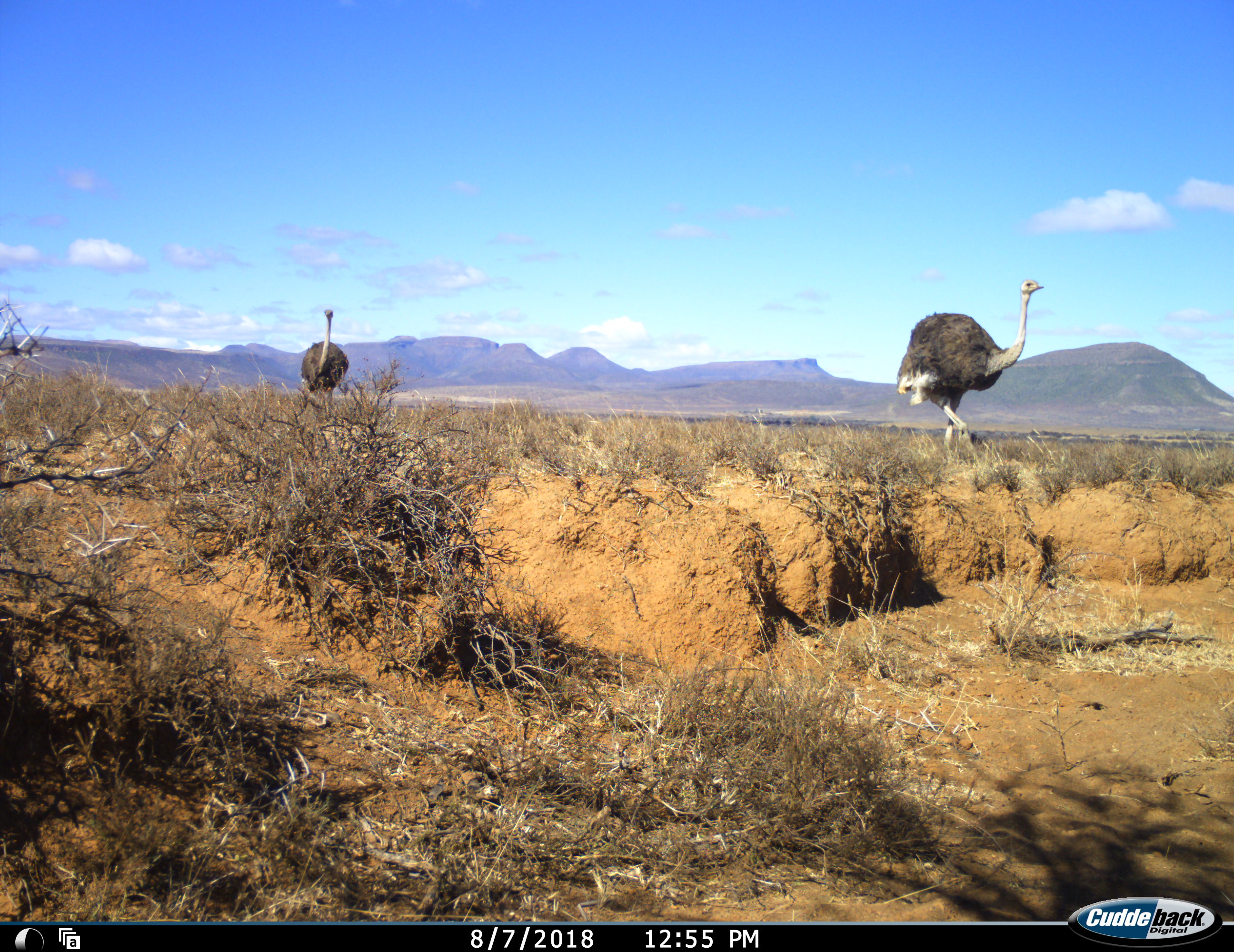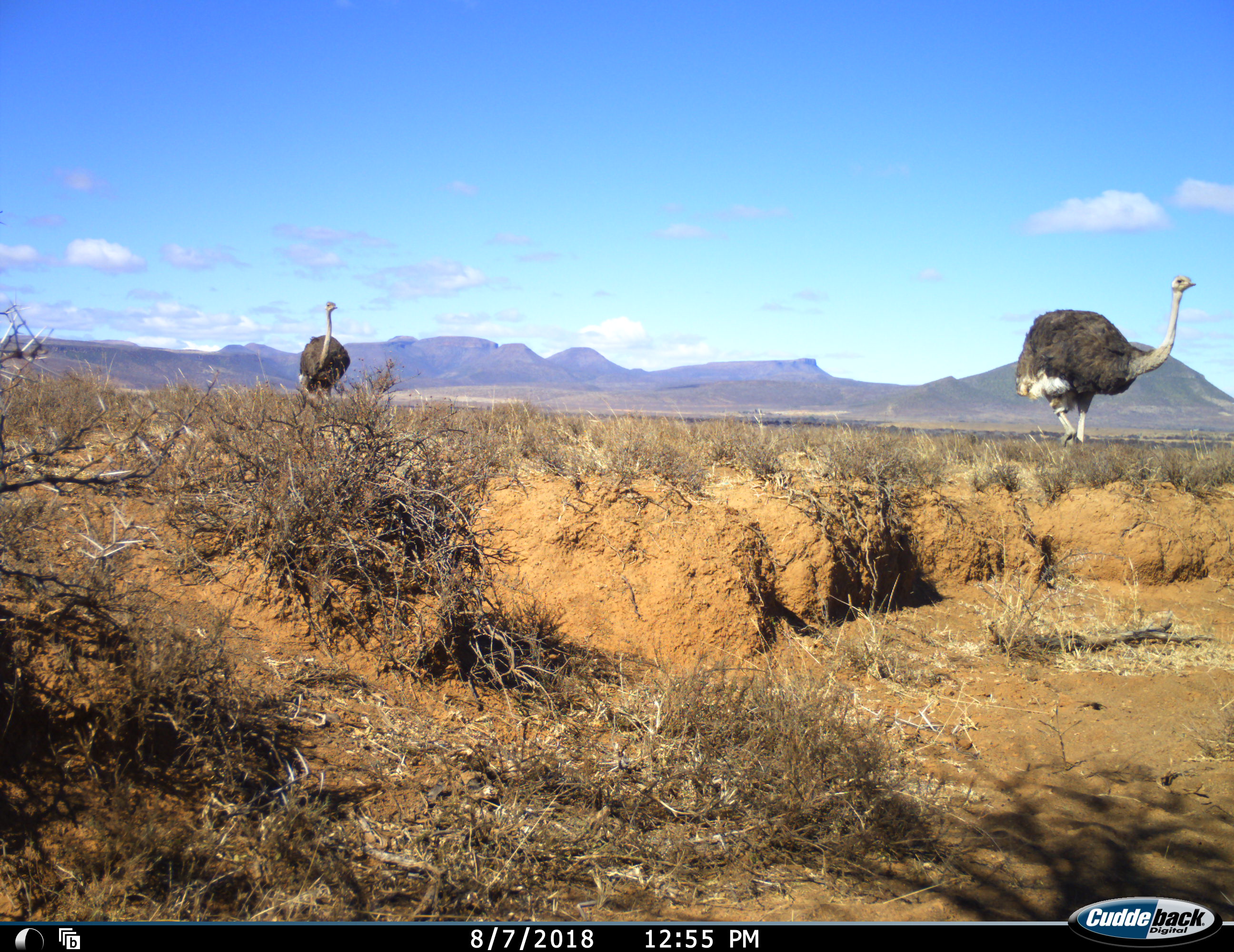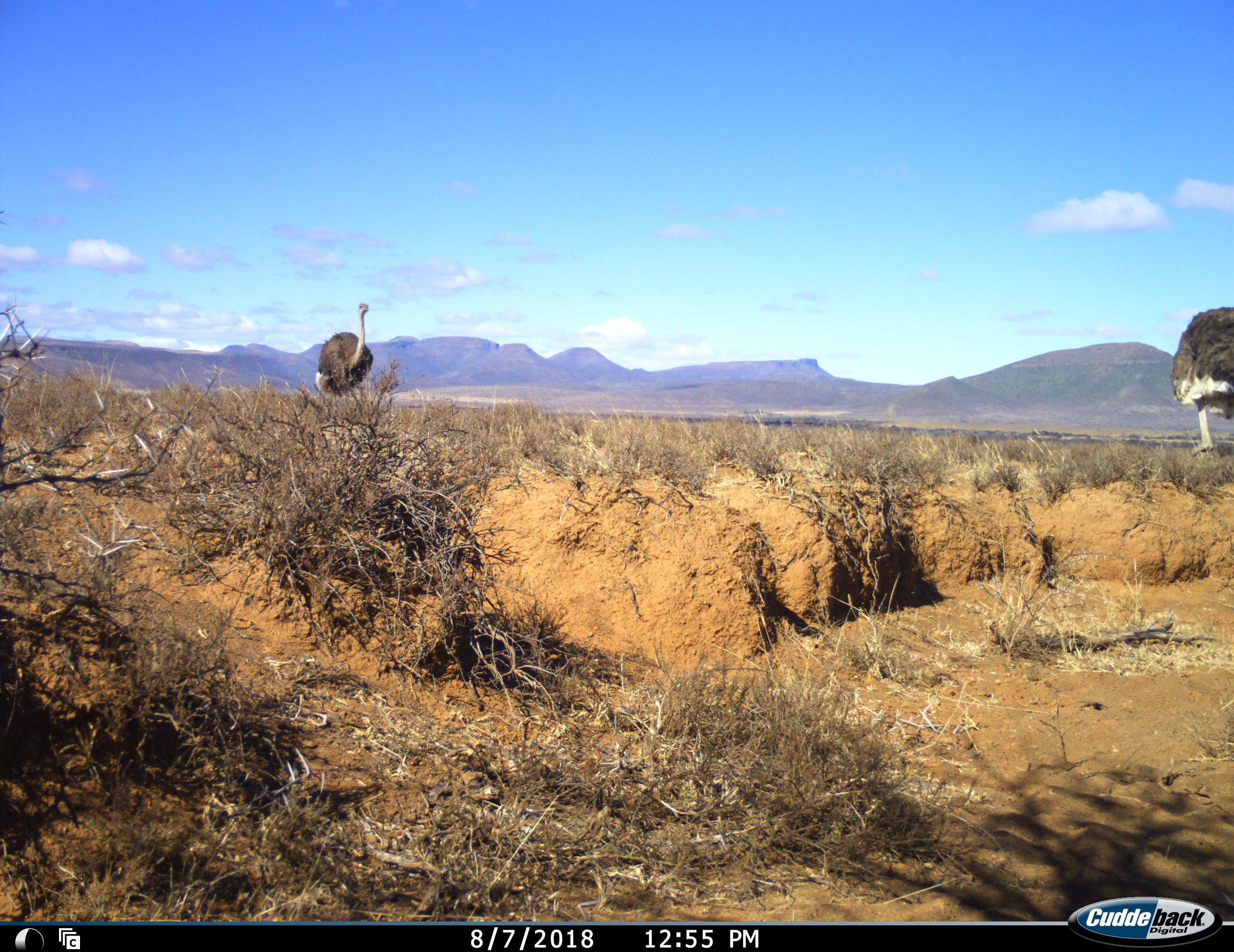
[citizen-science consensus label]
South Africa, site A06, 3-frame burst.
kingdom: Animalia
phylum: Chordata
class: Aves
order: Struthioniformes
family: Struthionidae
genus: Struthio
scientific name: Struthio camelus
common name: ostrich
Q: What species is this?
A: Ostrich (Struthio camelus).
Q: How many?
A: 2.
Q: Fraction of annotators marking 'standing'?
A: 0%.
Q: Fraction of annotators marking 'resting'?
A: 0%.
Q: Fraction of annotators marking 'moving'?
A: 100%.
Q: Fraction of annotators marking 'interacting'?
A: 9%.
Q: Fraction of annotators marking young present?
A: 0%.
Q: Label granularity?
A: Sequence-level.